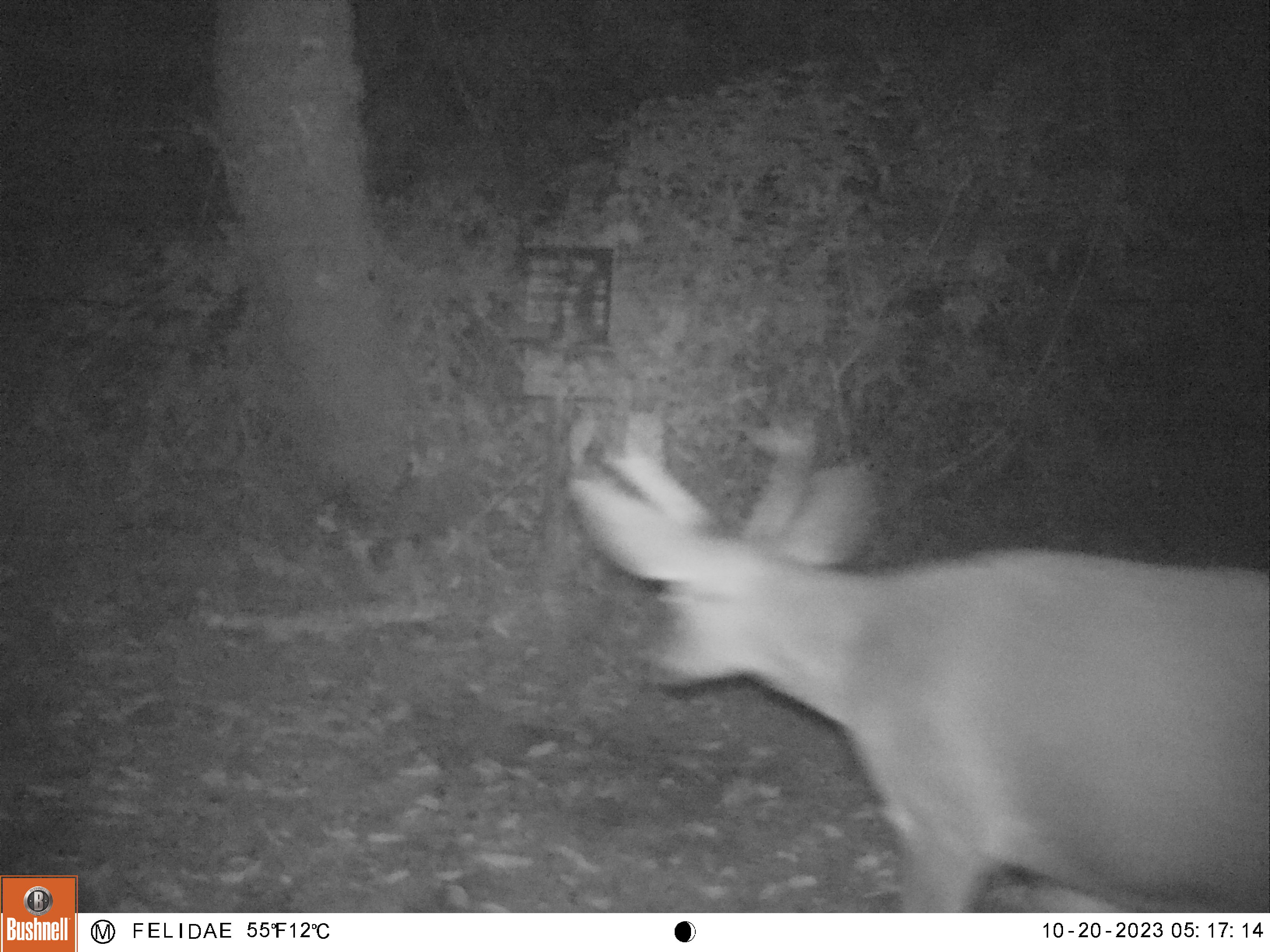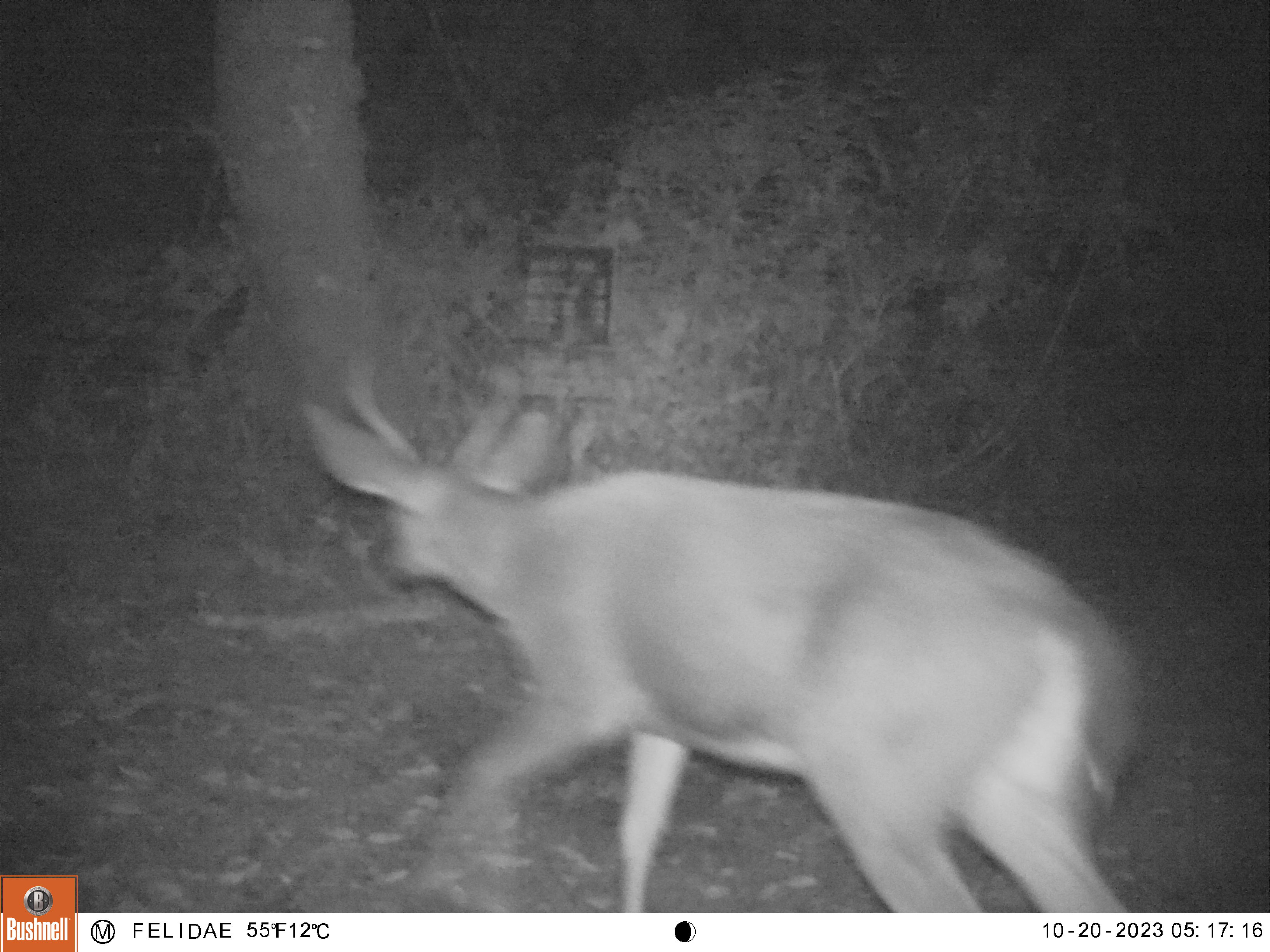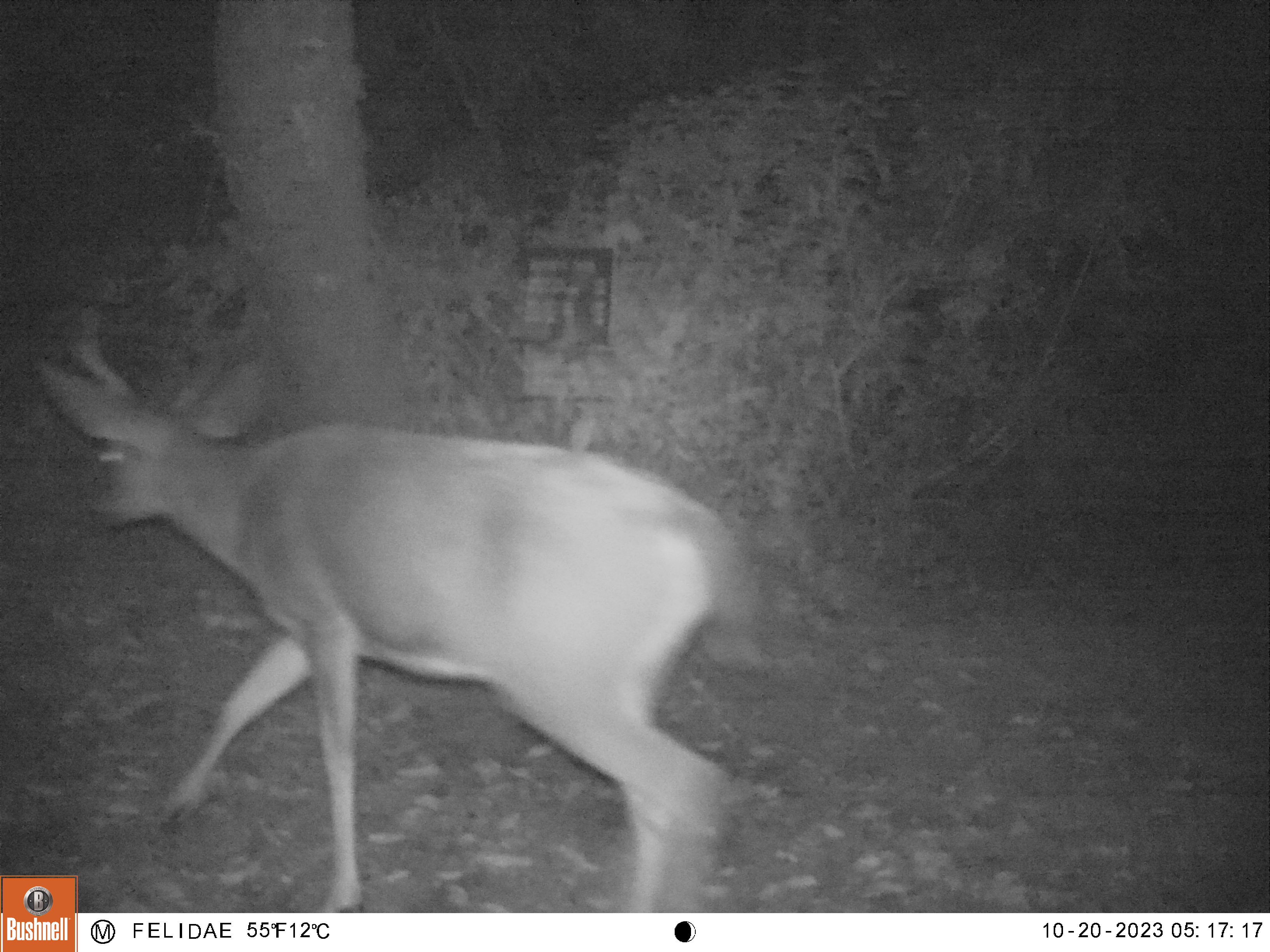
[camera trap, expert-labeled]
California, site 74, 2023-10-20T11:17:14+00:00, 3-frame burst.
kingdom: Animalia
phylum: Chordata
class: Mammalia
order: Artiodactyla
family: Cervidae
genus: Odocoileus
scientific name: Odocoileus hemionus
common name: mule deer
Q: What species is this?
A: Mule deer (Odocoileus hemionus).